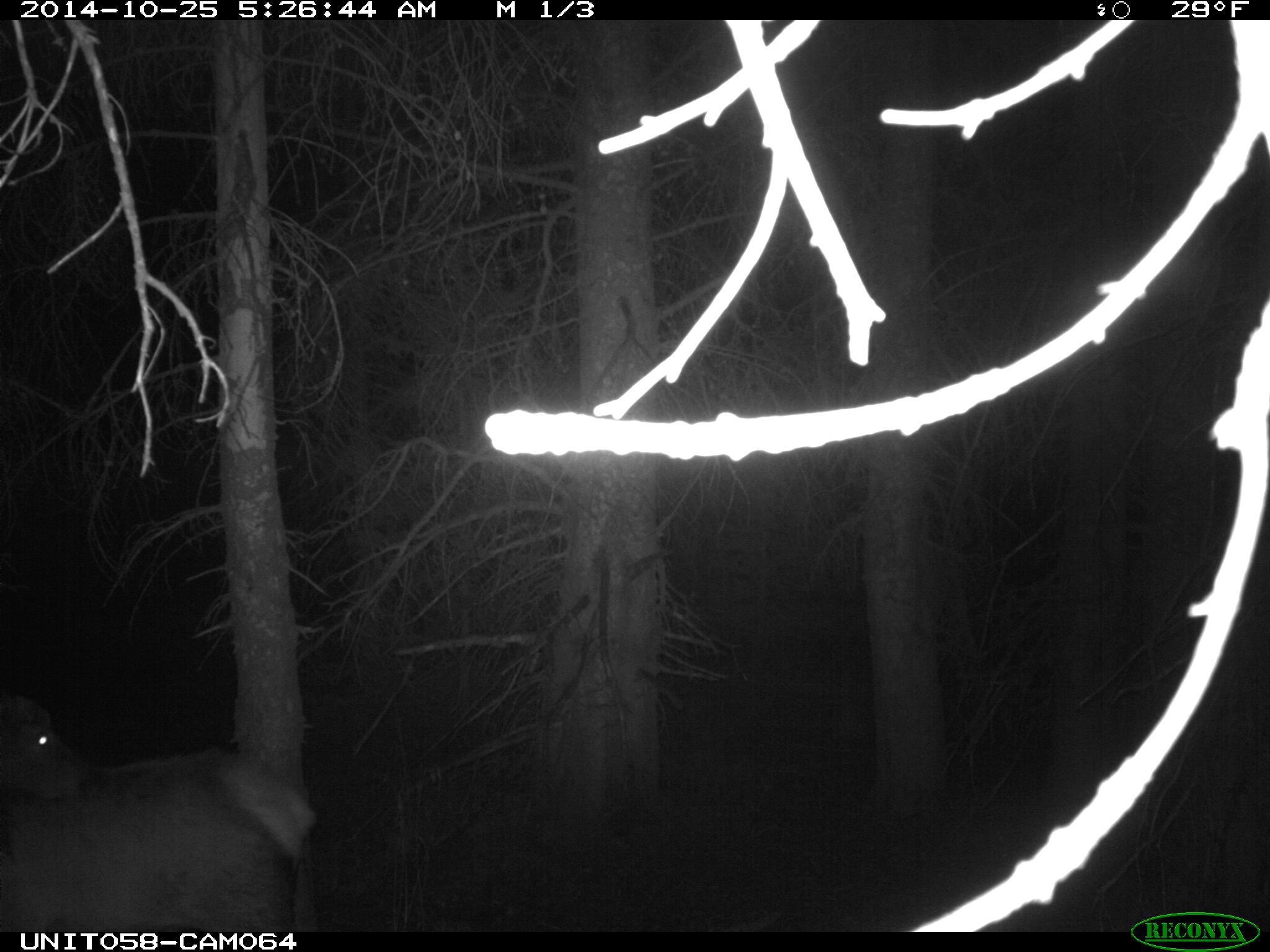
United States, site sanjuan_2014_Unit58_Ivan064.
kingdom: Animalia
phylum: Chordata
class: Mammalia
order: Artiodactyla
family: Cervidae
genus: Cervus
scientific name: Cervus elaphus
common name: red deer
Cervus elaphus (red deer).